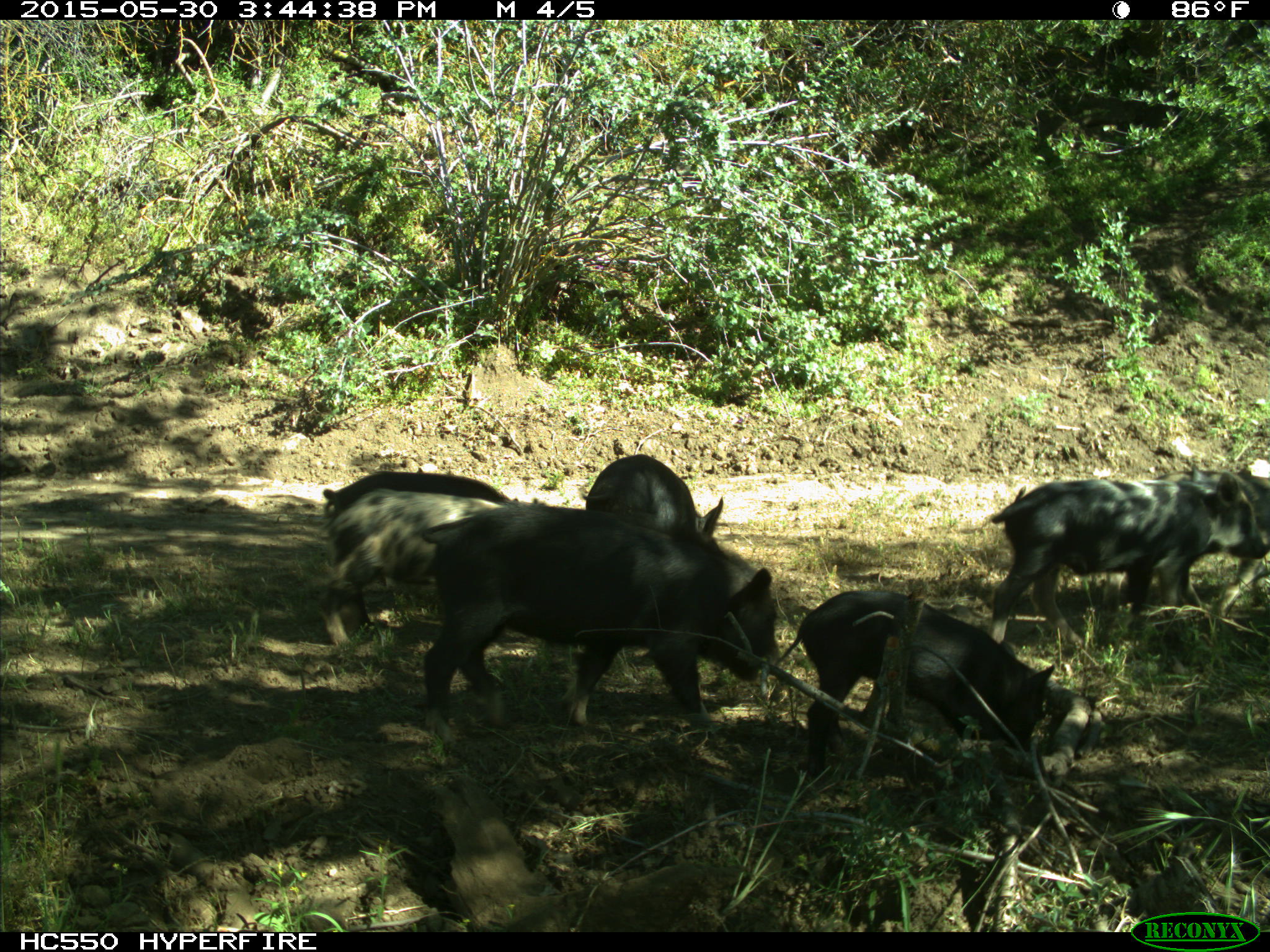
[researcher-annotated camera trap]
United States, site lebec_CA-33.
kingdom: Animalia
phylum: Chordata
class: Mammalia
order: Artiodactyla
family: Suidae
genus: Sus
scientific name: Sus scrofa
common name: wild boar